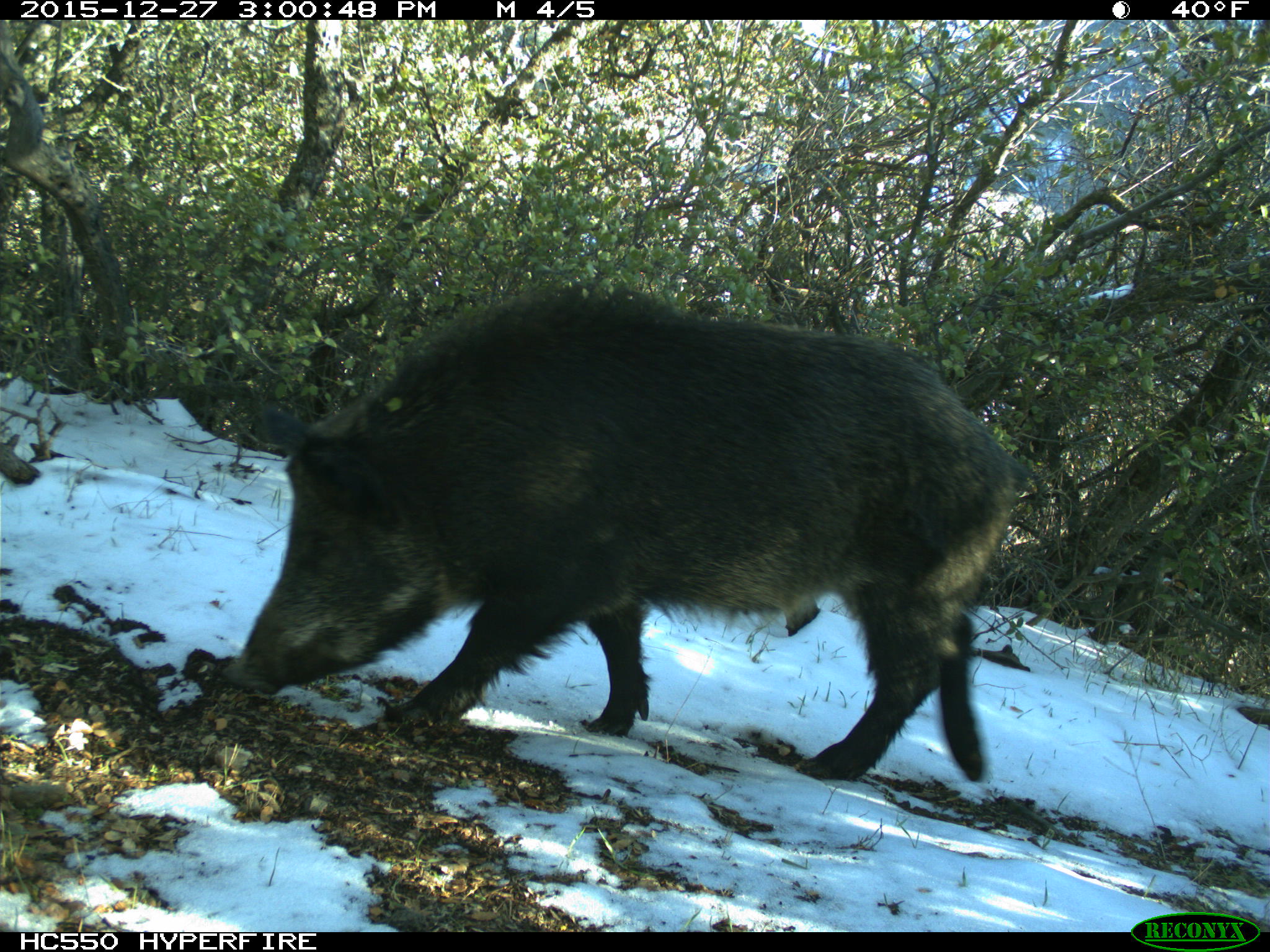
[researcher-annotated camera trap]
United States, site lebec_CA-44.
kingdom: Animalia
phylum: Chordata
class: Mammalia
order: Artiodactyla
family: Suidae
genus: Sus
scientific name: Sus scrofa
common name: wild boar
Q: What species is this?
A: Sus scrofa (wild boar).